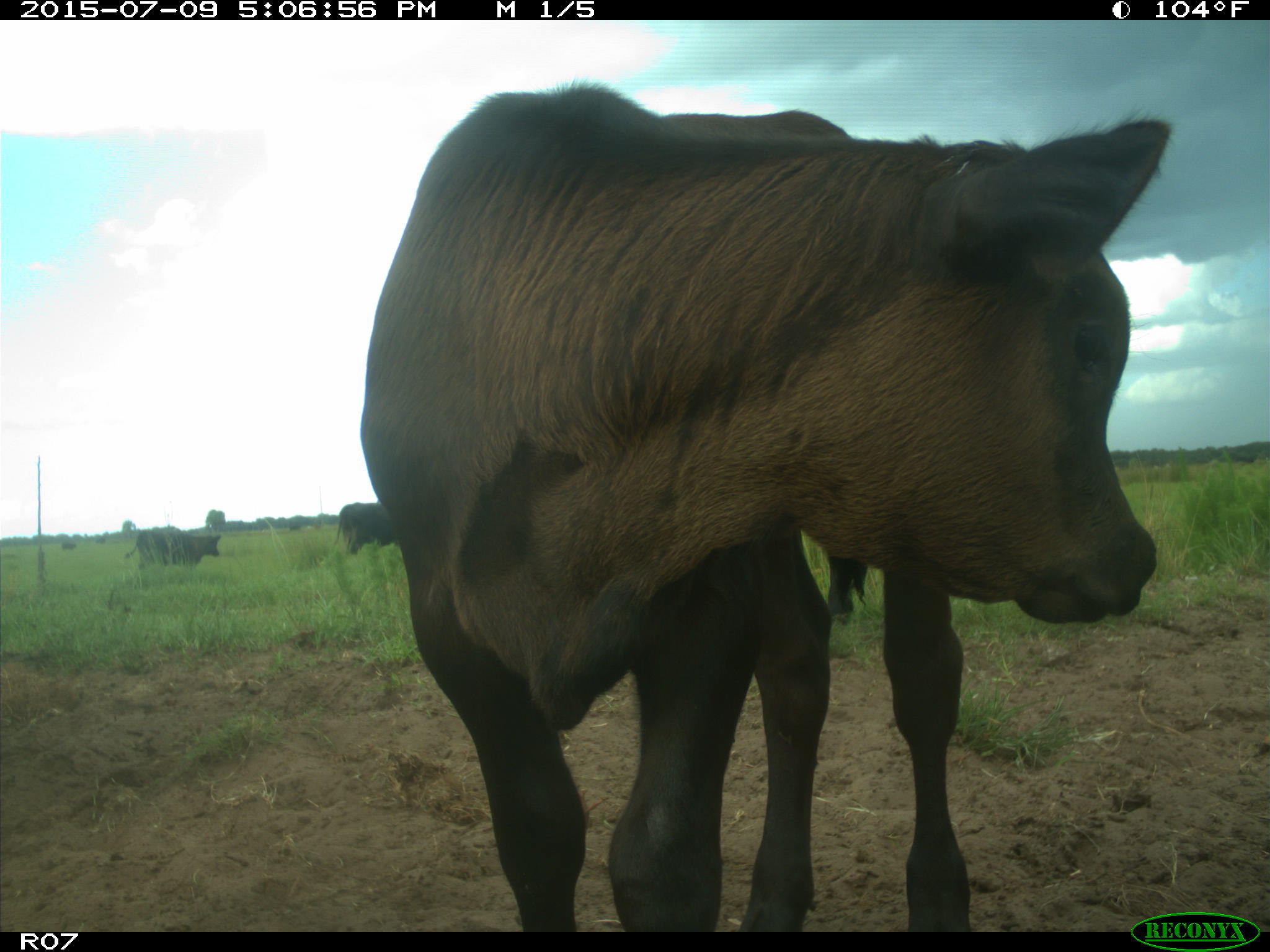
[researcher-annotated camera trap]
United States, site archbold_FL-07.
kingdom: Animalia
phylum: Chordata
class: Mammalia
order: Artiodactyla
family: Bovidae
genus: Bos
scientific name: Bos taurus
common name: domestic cow